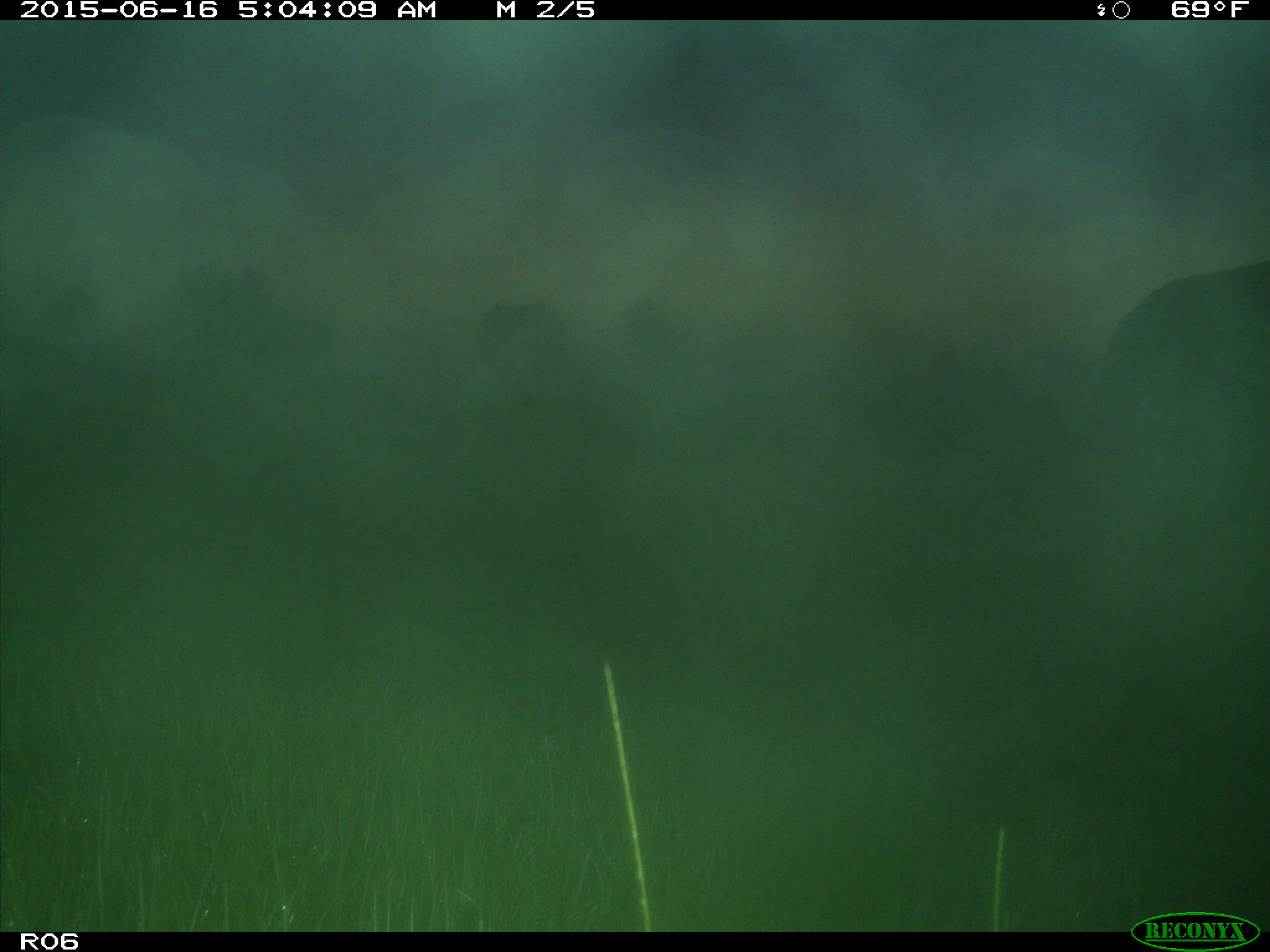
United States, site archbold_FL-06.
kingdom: Animalia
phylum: Chordata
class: Mammalia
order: Artiodactyla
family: Bovidae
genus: Bos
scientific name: Bos taurus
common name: domestic cow